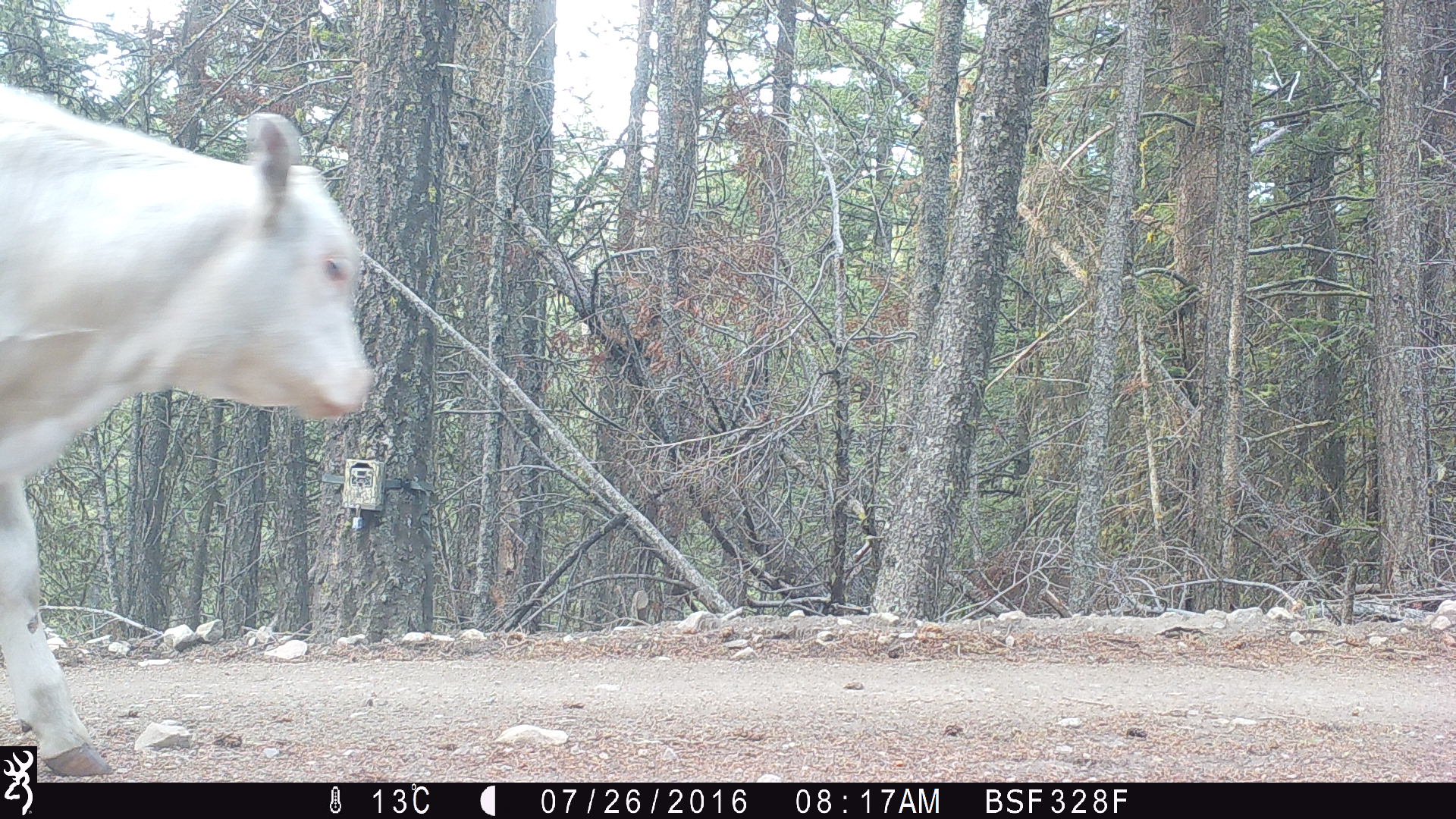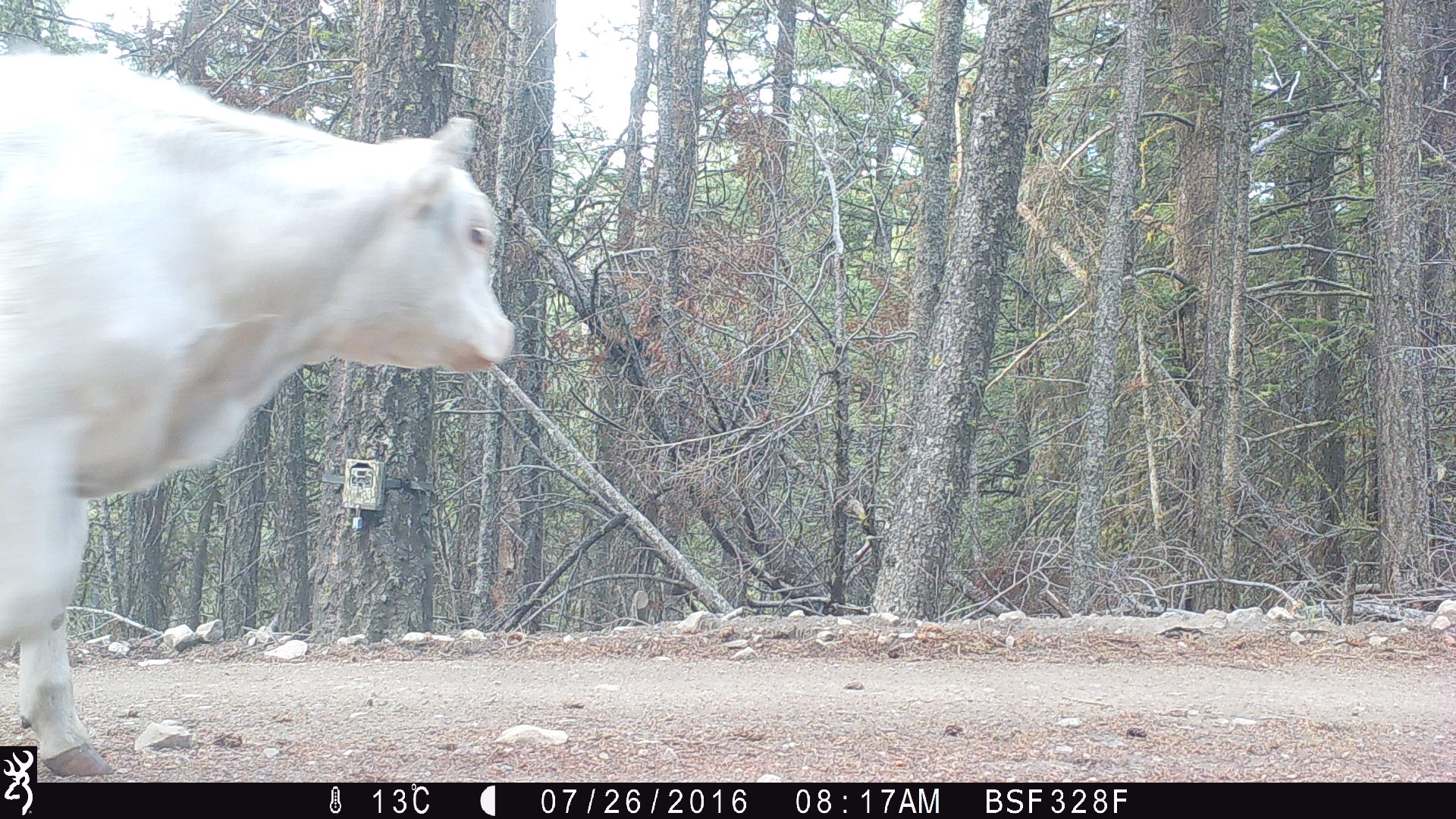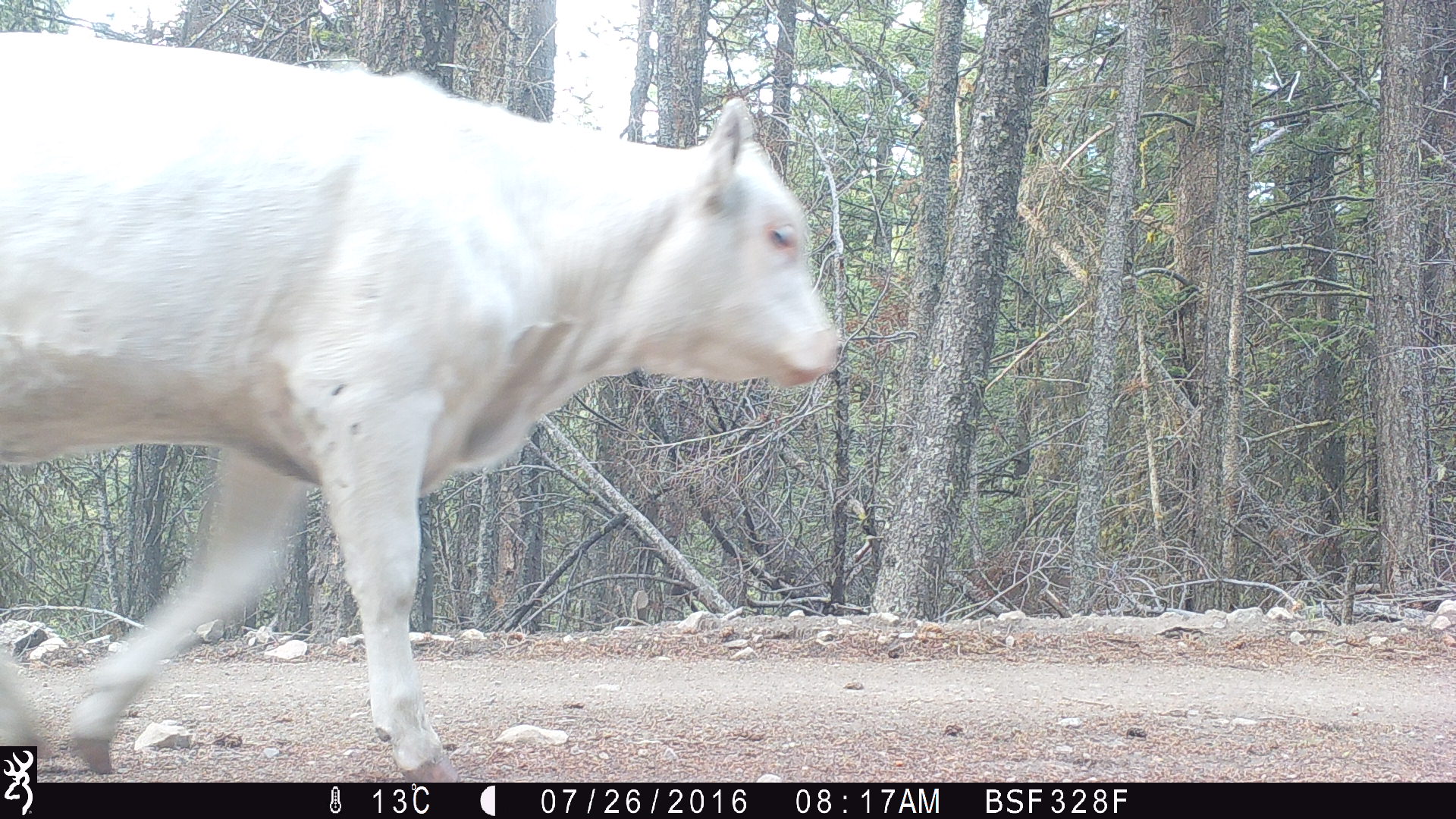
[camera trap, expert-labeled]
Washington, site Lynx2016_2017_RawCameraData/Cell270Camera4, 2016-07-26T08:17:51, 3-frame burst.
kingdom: Animalia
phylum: Chordata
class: Mammalia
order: Artiodactyla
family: Bovidae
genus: Bos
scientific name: Bos taurus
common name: domestic cattle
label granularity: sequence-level